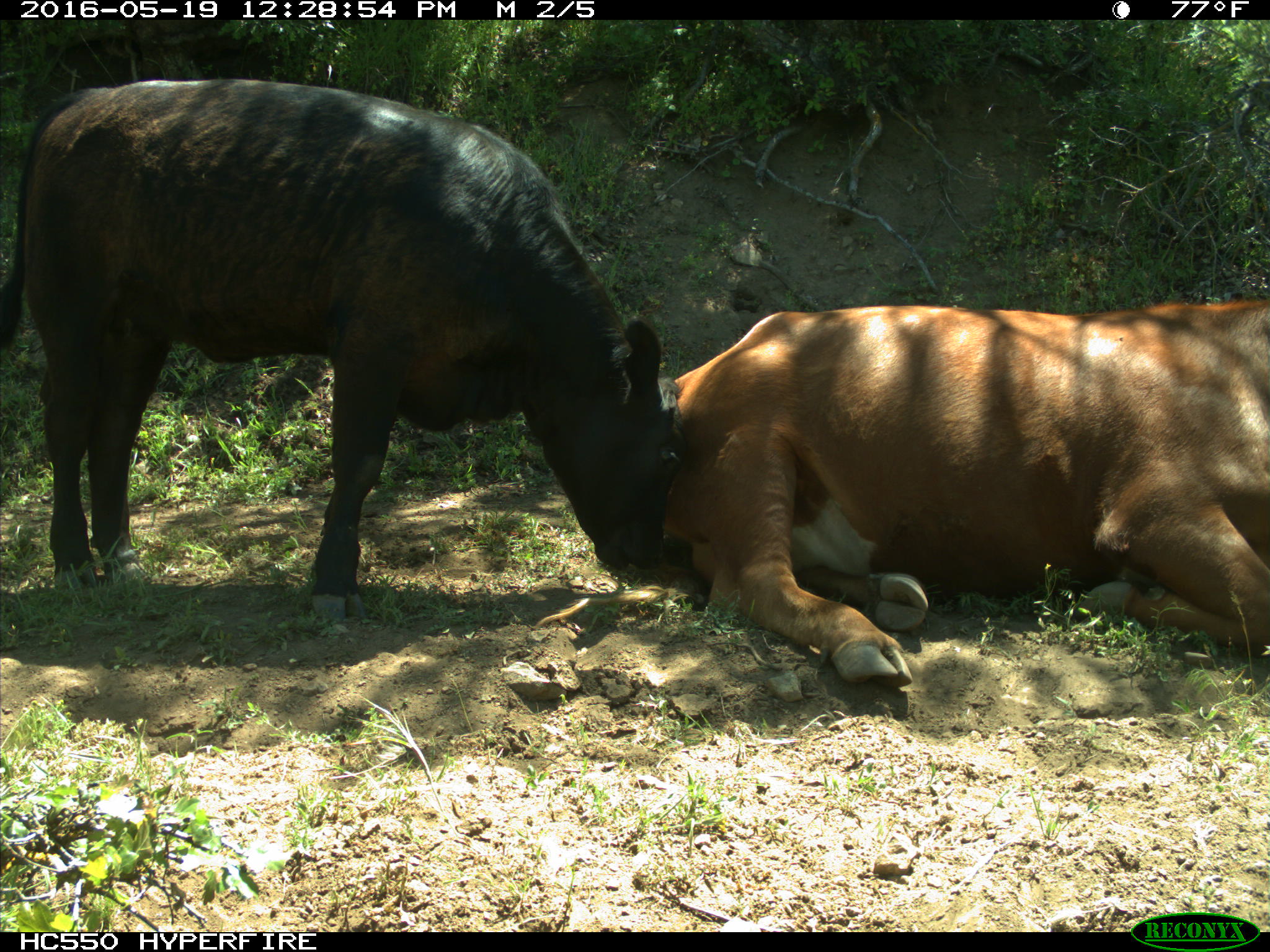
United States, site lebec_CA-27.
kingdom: Animalia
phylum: Chordata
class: Mammalia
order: Artiodactyla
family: Bovidae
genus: Bos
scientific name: Bos taurus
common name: domestic cow